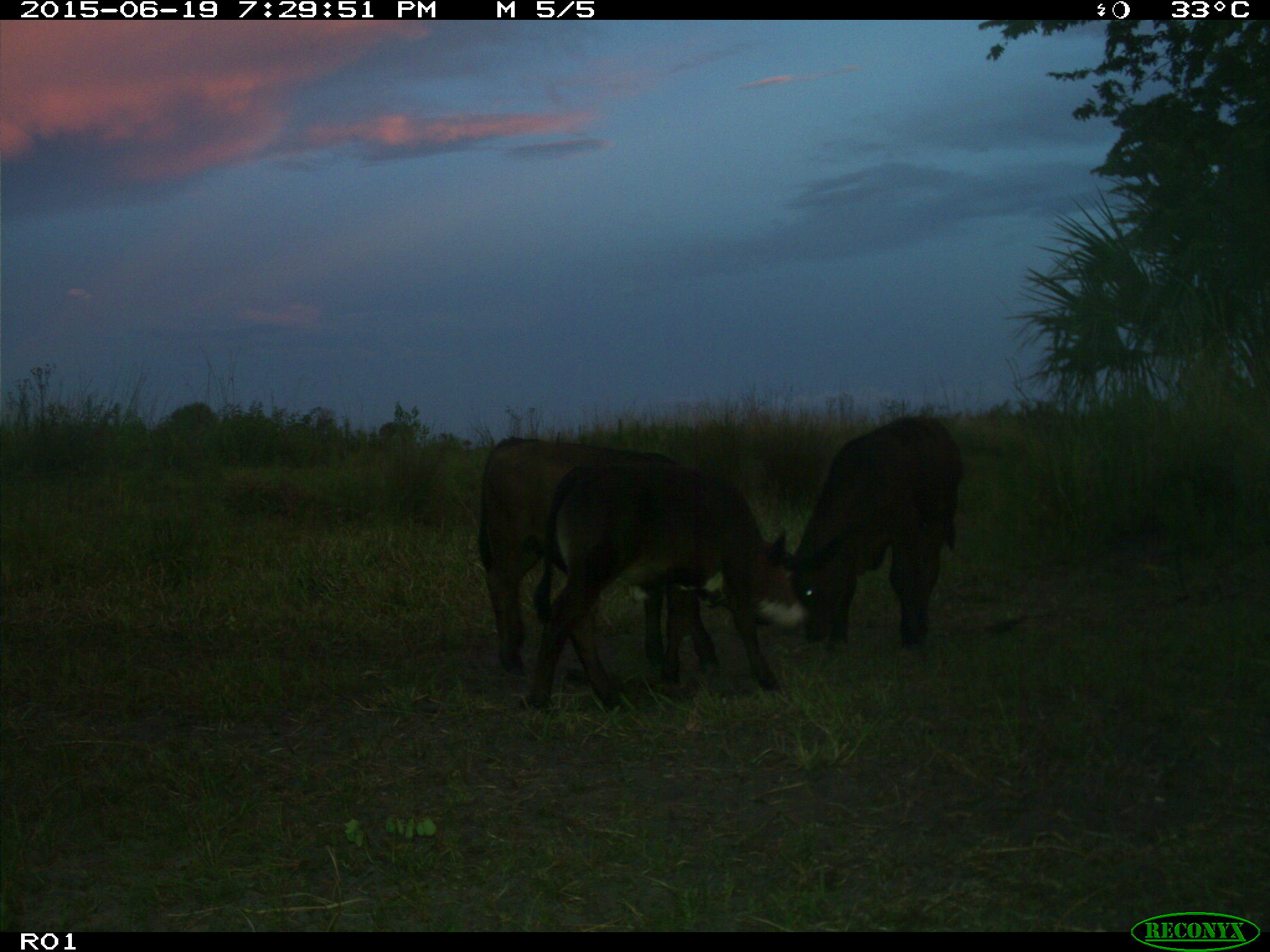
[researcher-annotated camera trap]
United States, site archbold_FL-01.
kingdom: Animalia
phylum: Chordata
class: Mammalia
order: Artiodactyla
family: Bovidae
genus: Bos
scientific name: Bos taurus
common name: domestic cow